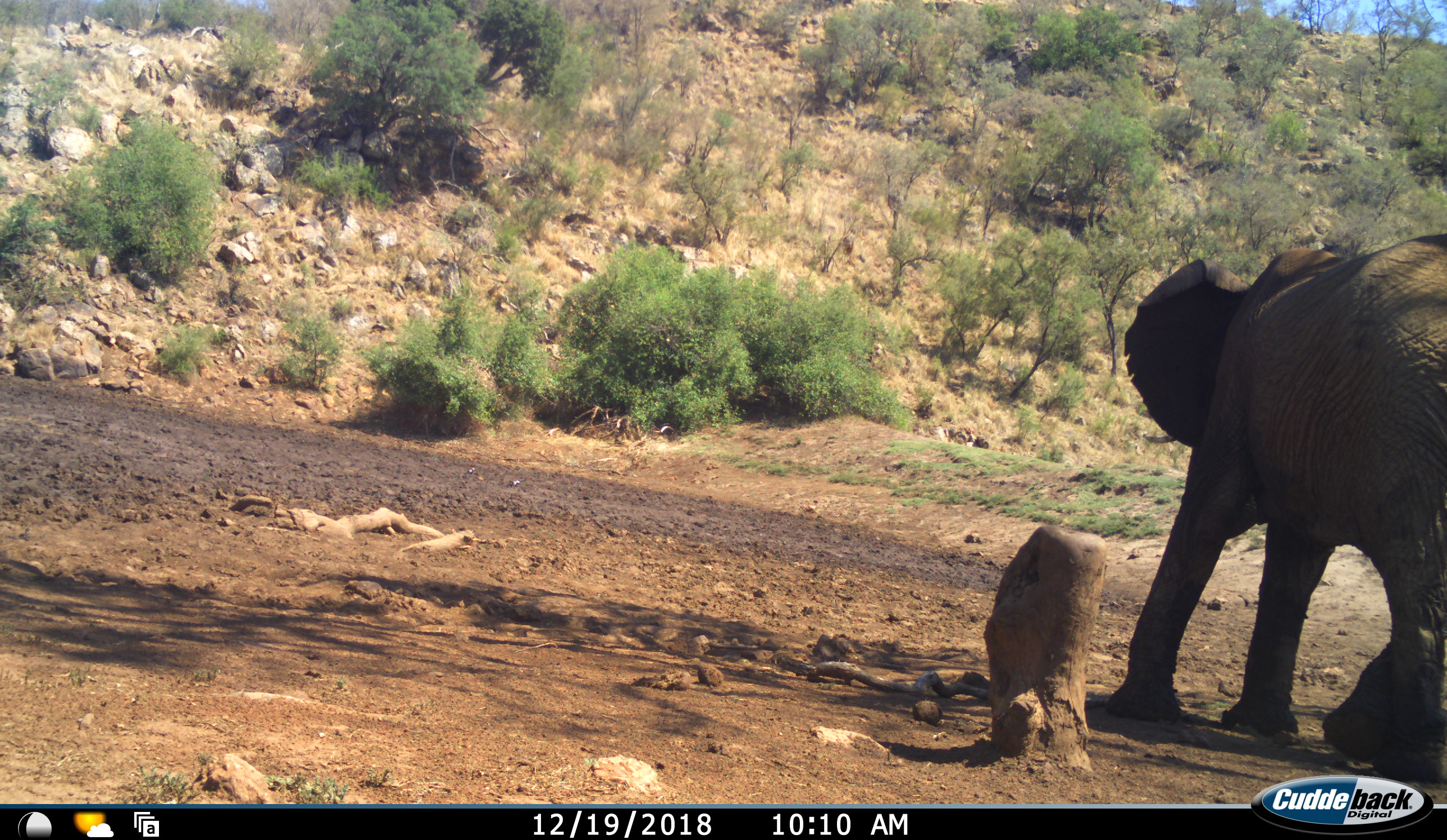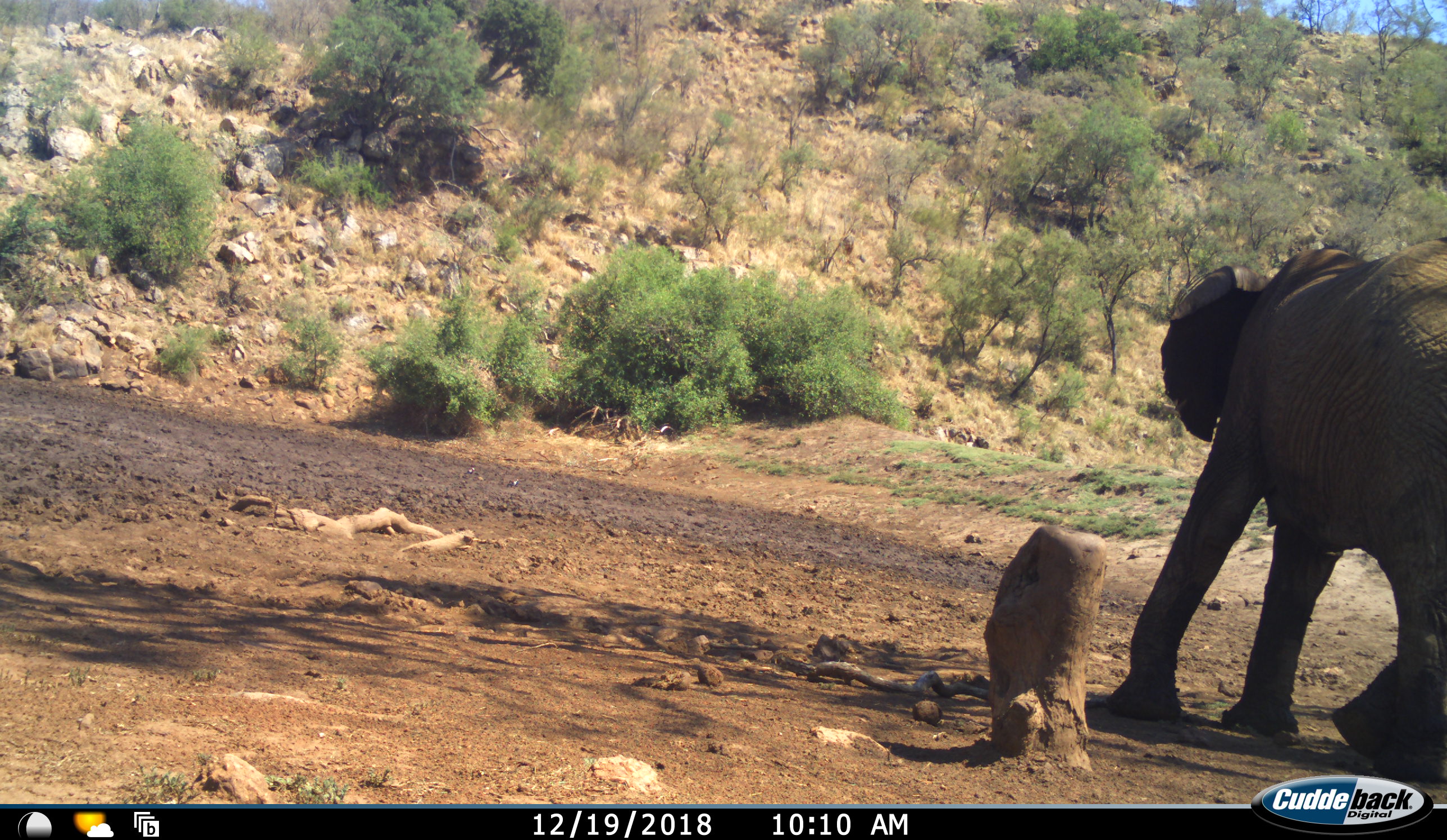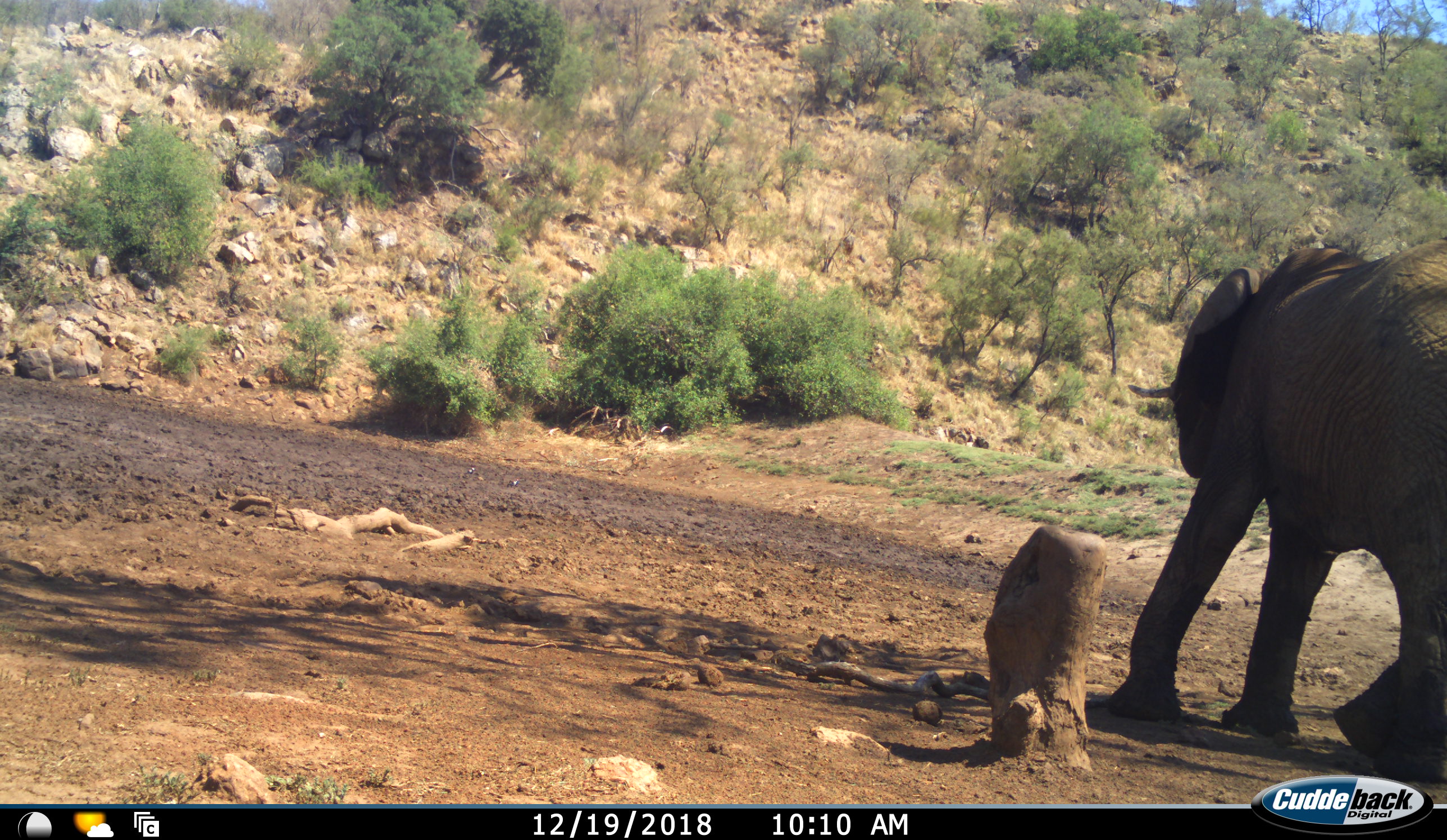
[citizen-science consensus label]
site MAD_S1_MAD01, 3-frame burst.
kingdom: Animalia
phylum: Chordata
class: Mammalia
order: Proboscidea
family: Elephantidae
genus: Loxodonta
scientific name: Loxodonta africana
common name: african bush elephant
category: elephant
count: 1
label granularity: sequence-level